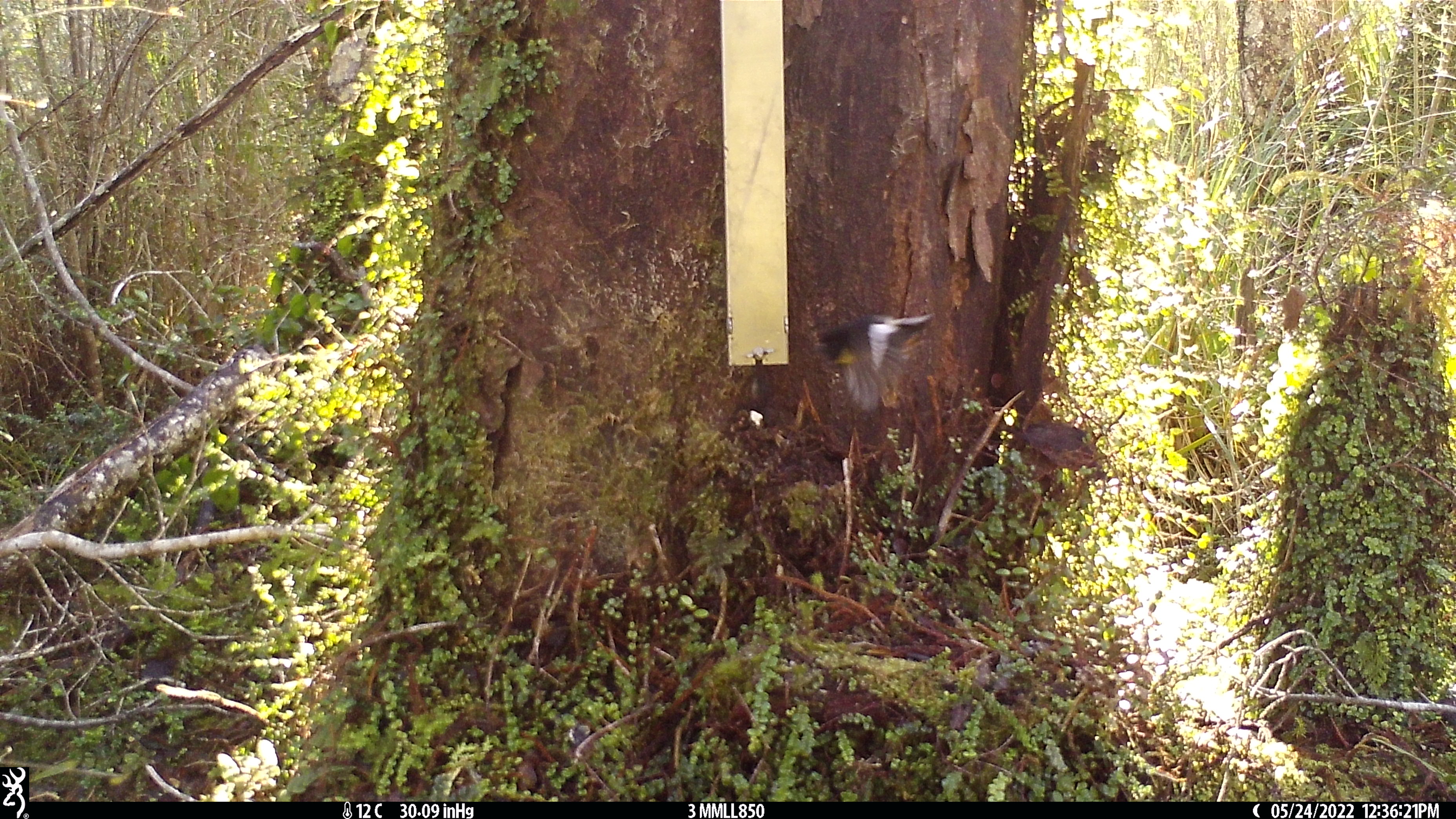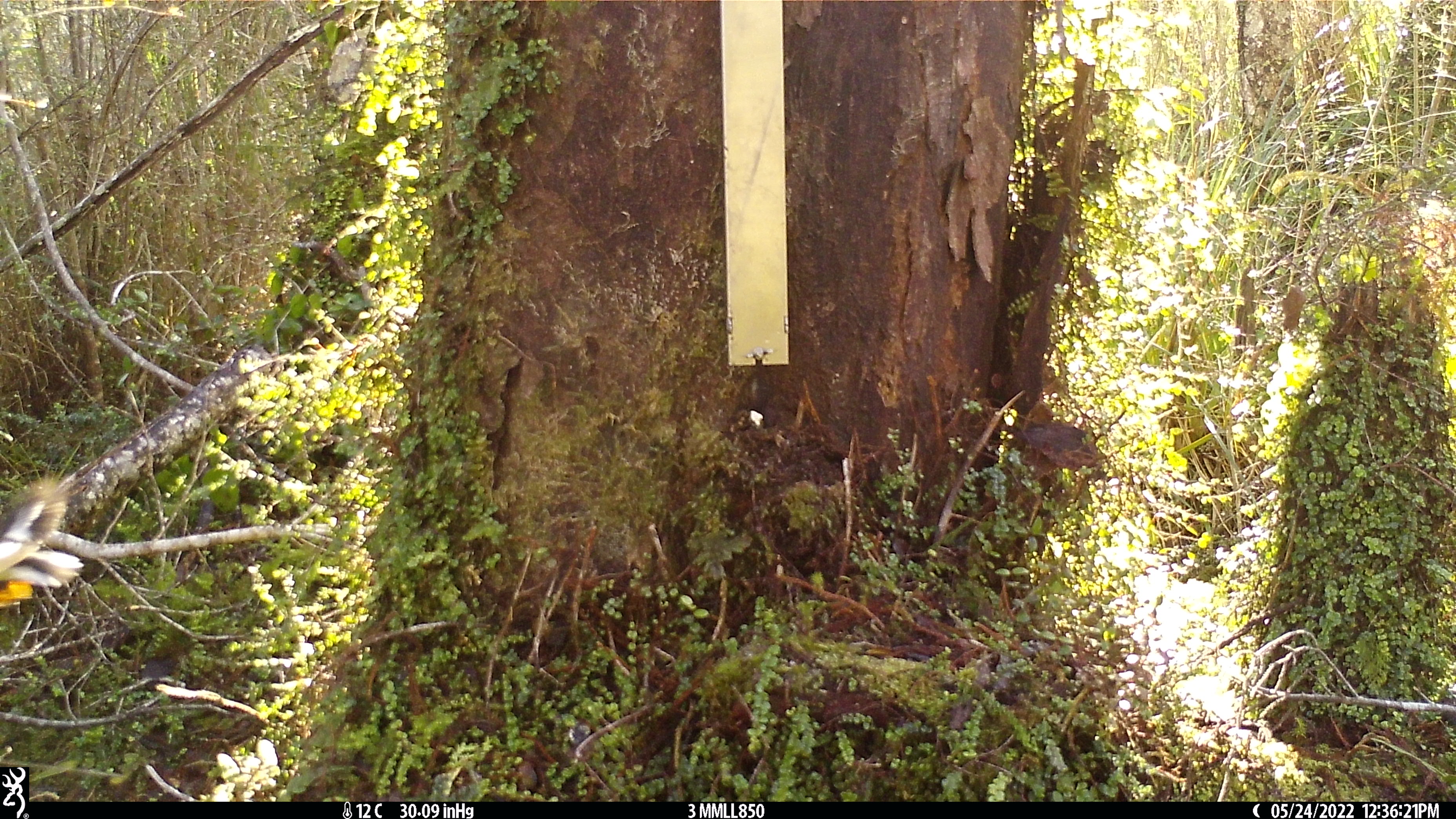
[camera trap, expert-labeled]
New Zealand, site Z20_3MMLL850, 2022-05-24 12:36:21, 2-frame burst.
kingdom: Animalia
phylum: Chordata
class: Aves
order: Passeriformes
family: Petroicidae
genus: Petroica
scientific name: Petroica macrocephala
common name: tomtit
Tomtit (Petroica macrocephala).